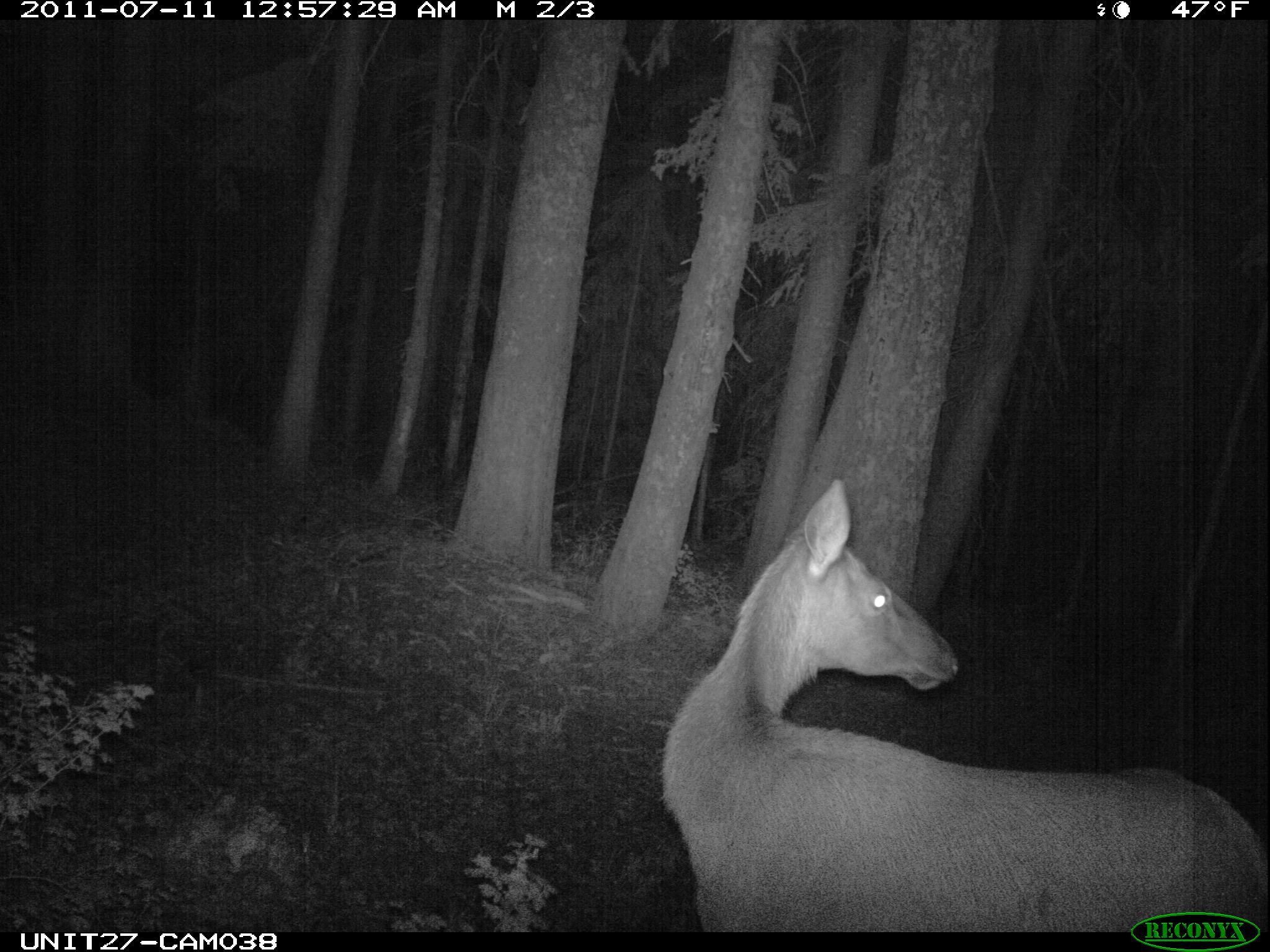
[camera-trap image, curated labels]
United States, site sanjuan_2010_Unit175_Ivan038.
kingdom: Animalia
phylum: Chordata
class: Mammalia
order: Artiodactyla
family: Cervidae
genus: Cervus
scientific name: Cervus elaphus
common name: red deer